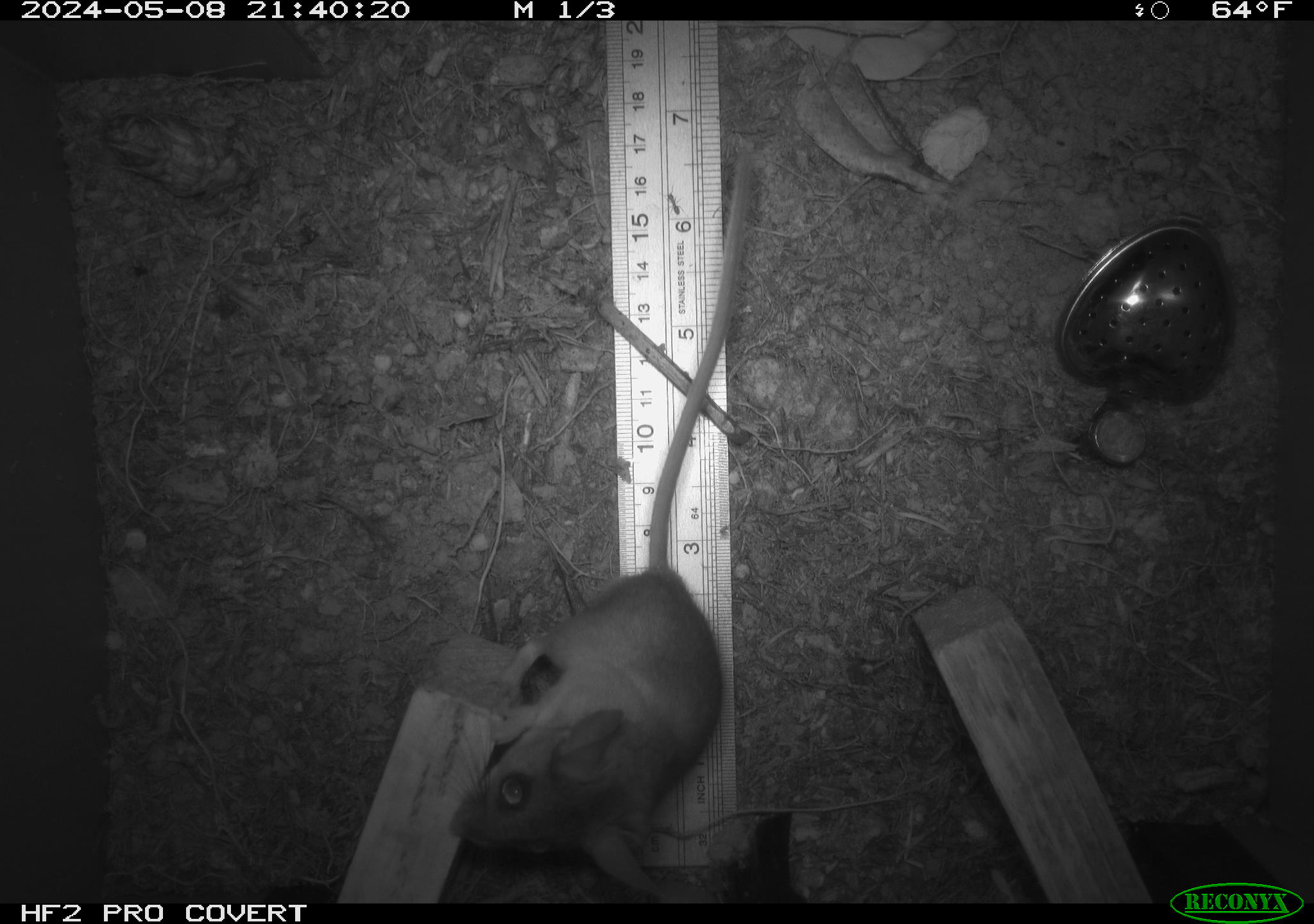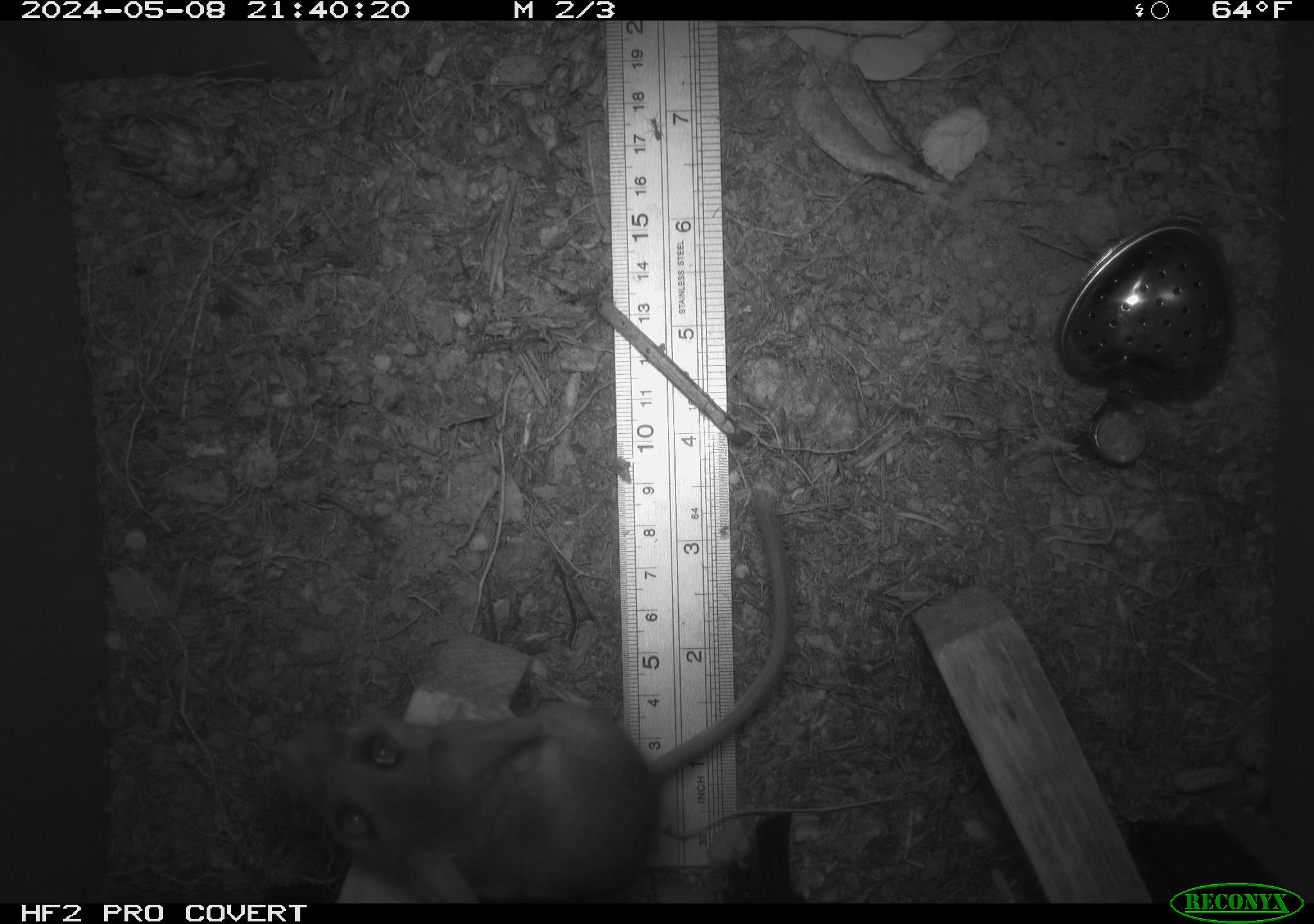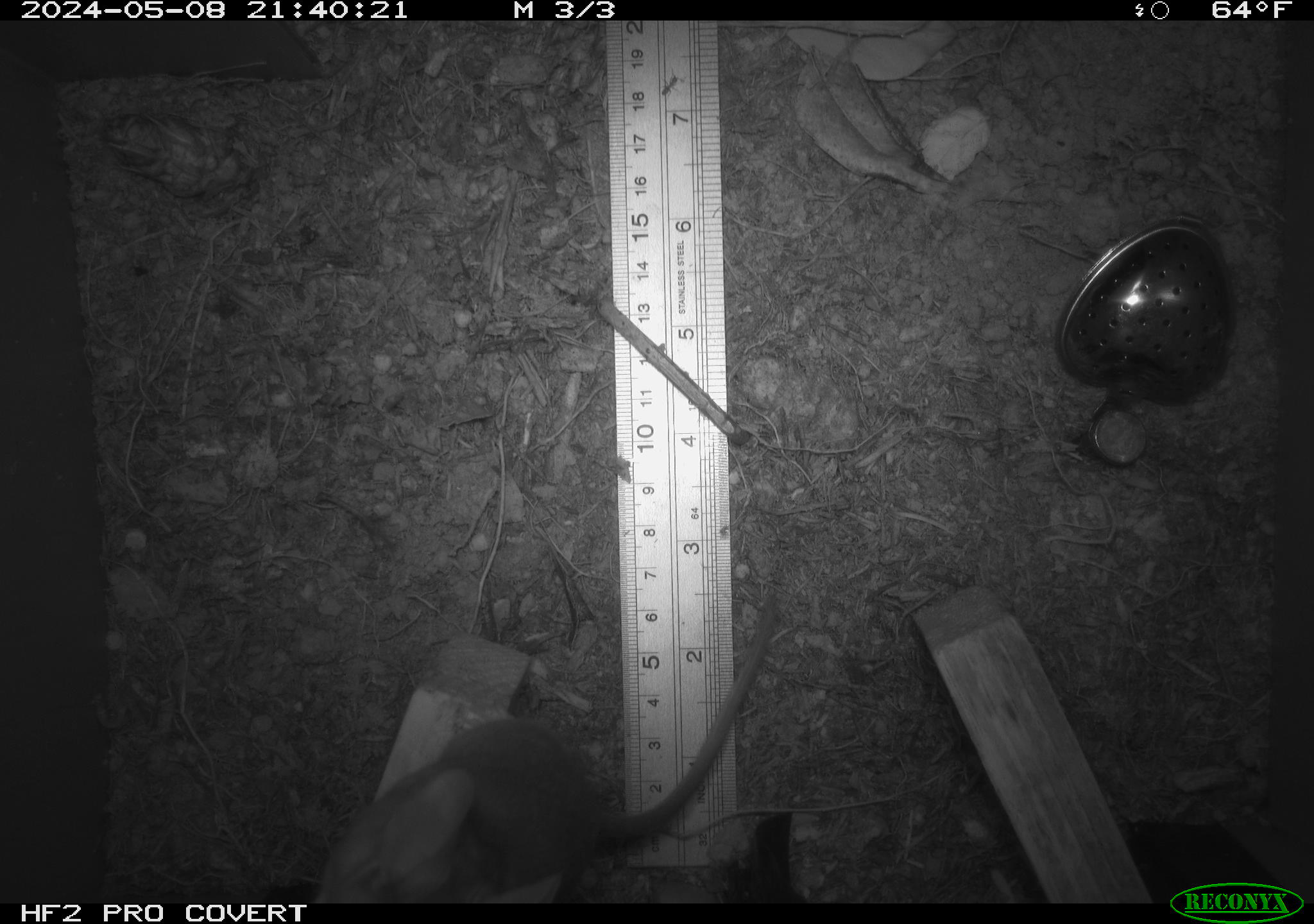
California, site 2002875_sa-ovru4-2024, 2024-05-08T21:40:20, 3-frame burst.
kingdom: Animalia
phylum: Chordata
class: Mammalia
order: Rodentia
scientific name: Rodentia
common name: mouse species